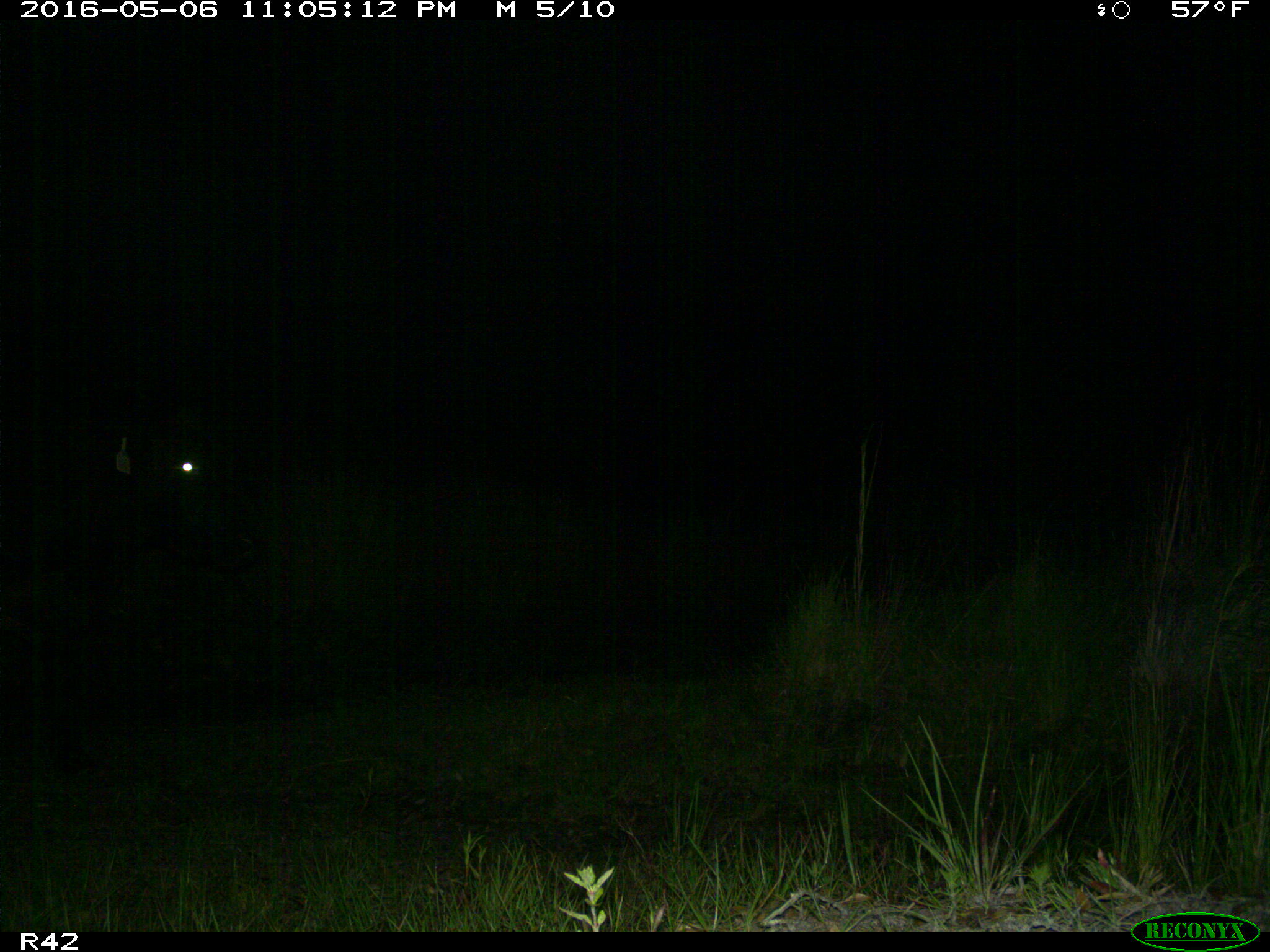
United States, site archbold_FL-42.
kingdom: Animalia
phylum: Chordata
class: Mammalia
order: Artiodactyla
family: Bovidae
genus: Bos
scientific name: Bos taurus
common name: domestic cow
Bos taurus (domestic cow).